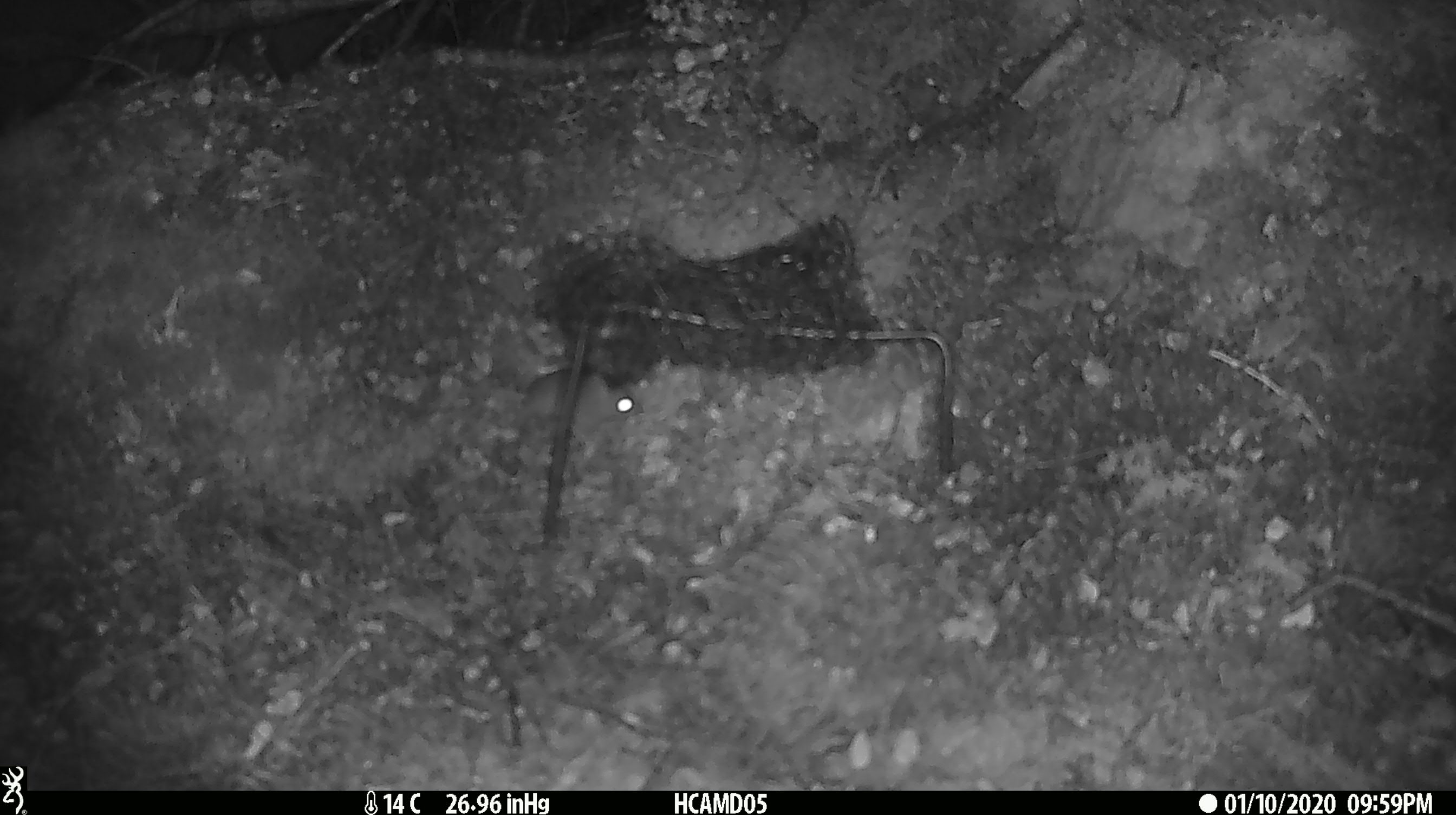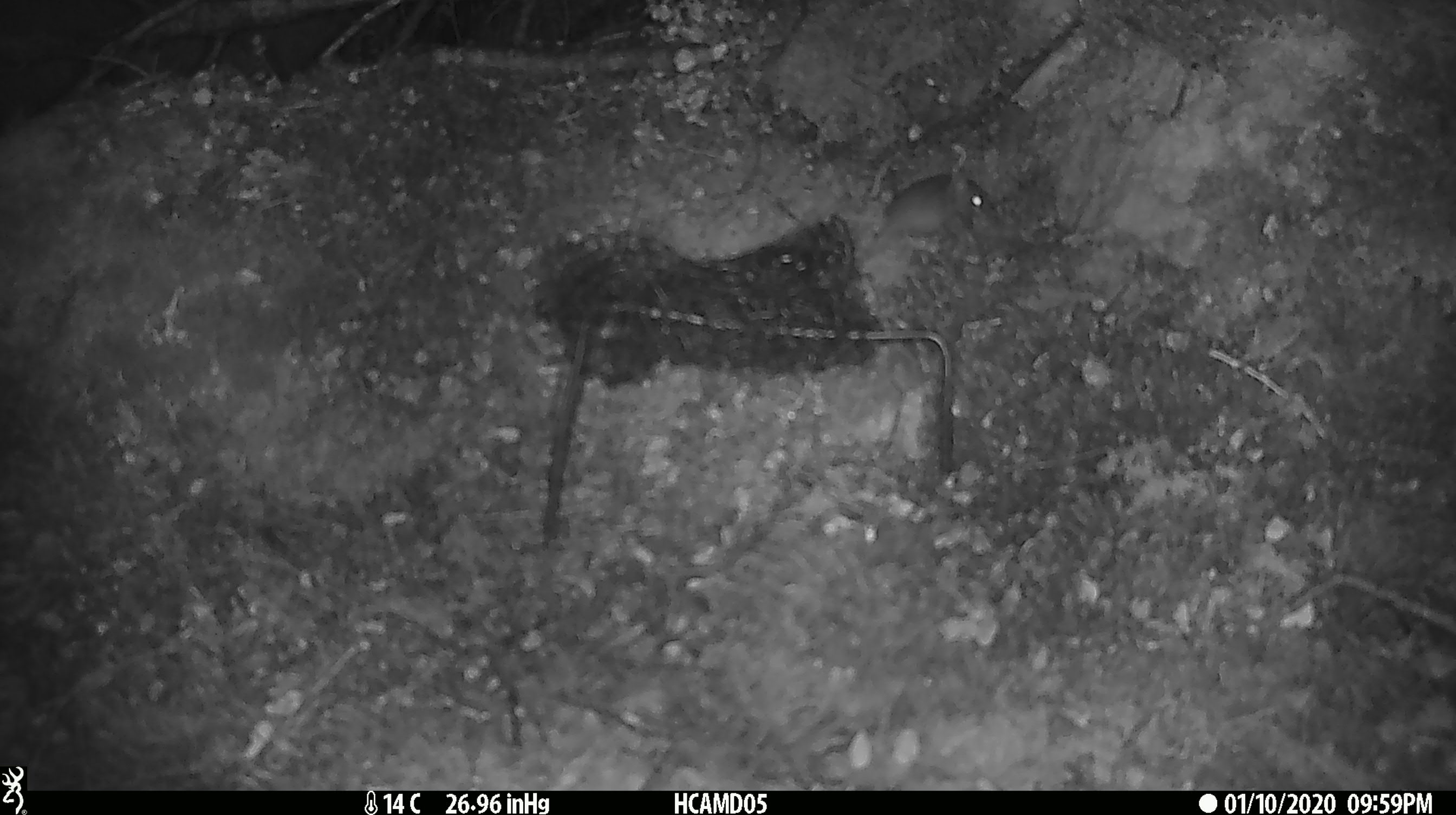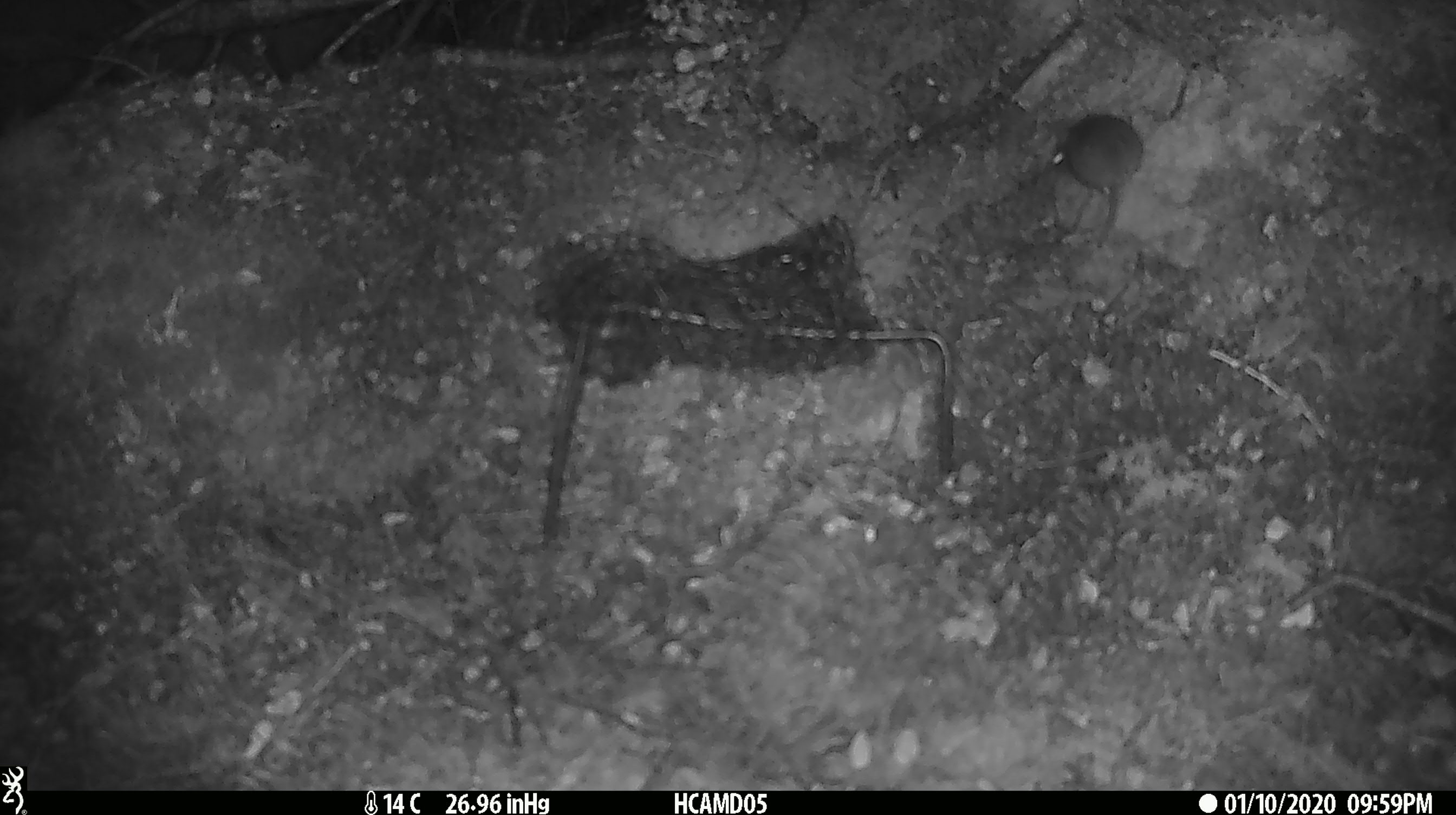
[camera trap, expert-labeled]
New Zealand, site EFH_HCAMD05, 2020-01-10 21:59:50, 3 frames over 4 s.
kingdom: Animalia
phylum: Chordata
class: Mammalia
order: Rodentia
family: Muridae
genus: Mus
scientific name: Mus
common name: mouse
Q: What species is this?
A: Mouse (Mus).